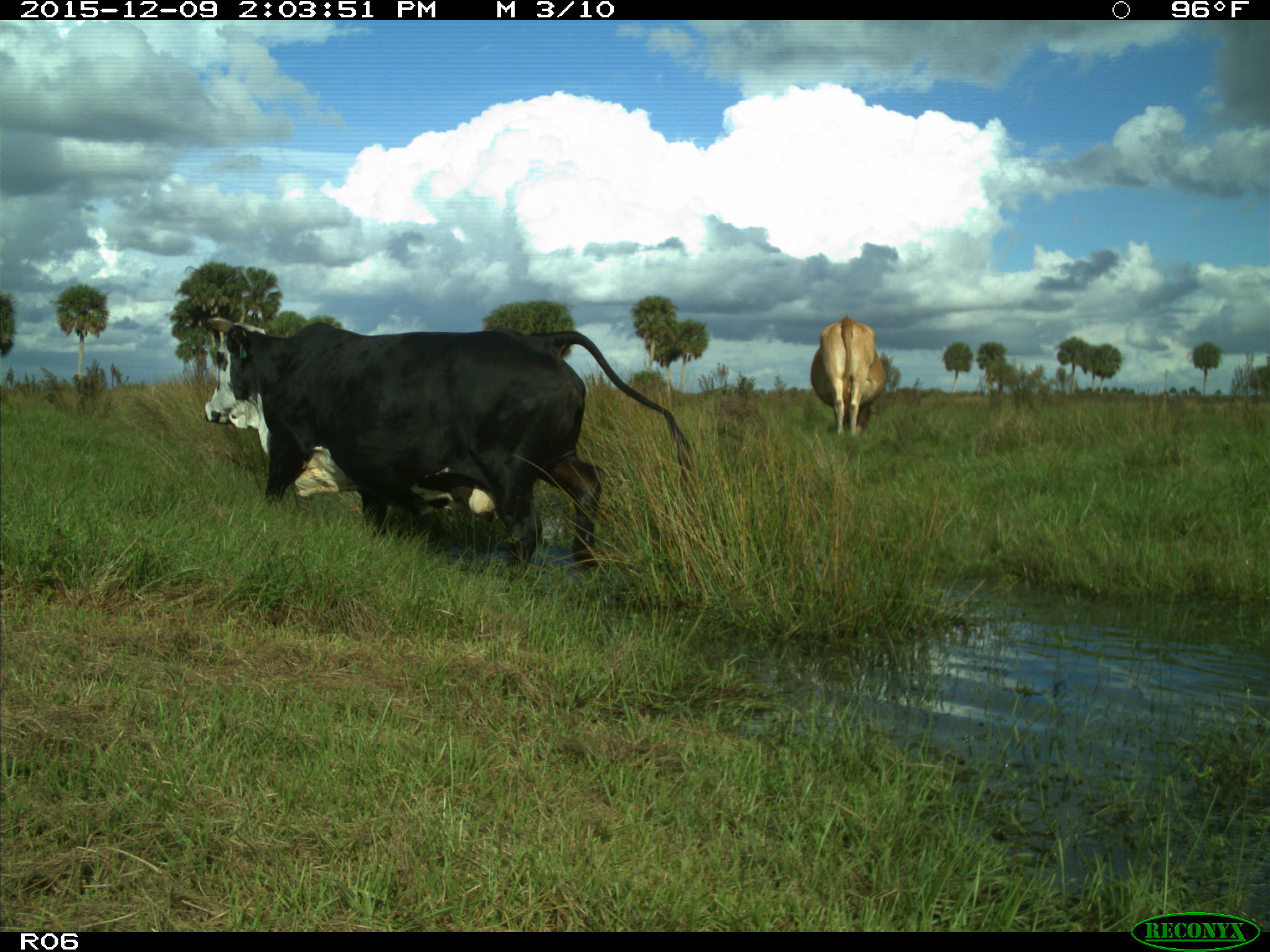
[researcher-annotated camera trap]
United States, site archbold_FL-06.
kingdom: Animalia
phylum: Chordata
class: Mammalia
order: Artiodactyla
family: Bovidae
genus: Bos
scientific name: Bos taurus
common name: domestic cow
Bos taurus (domestic cow).